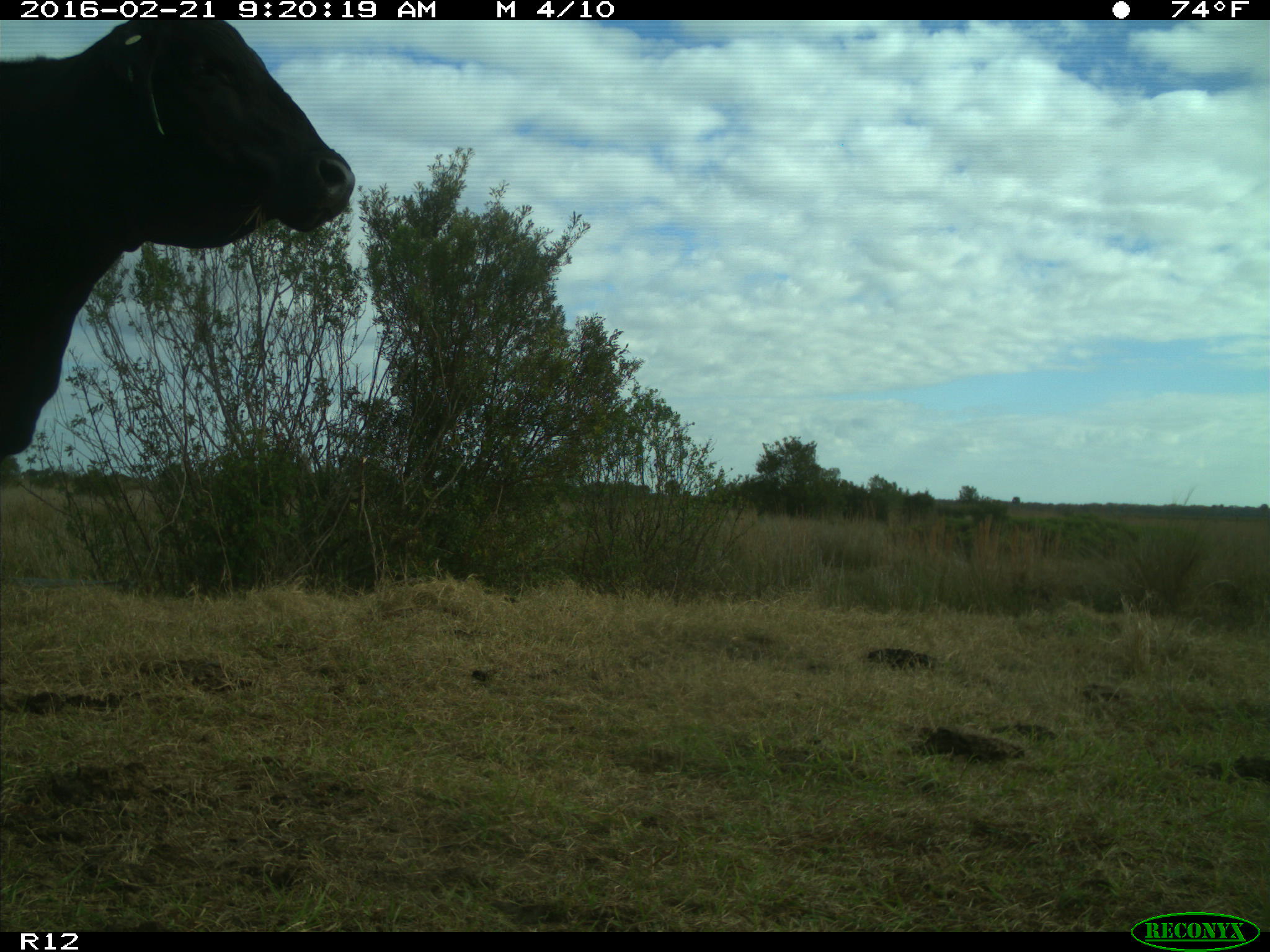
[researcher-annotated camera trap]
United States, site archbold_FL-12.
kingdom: Animalia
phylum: Chordata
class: Mammalia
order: Artiodactyla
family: Bovidae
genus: Bos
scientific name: Bos taurus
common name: domestic cow